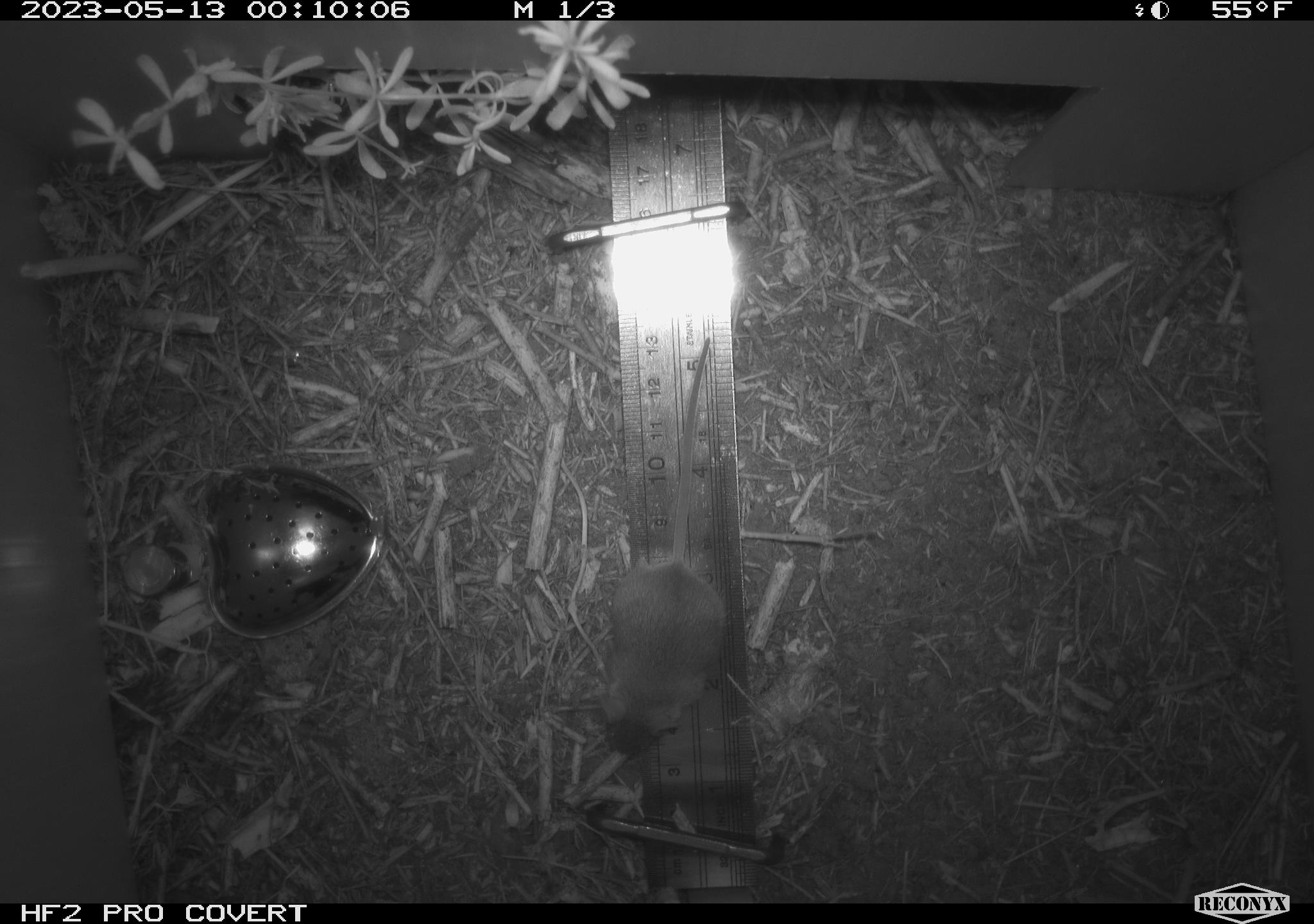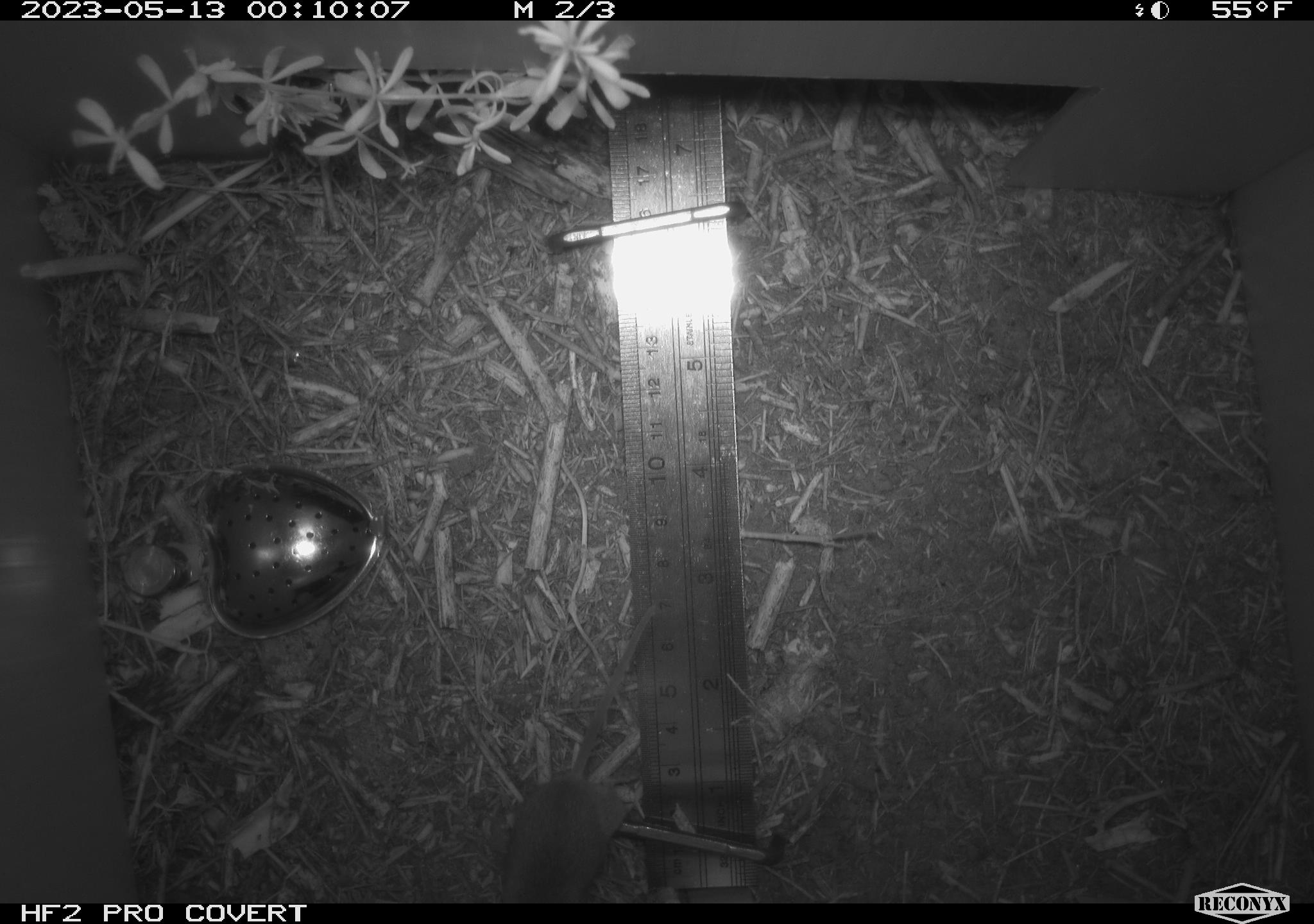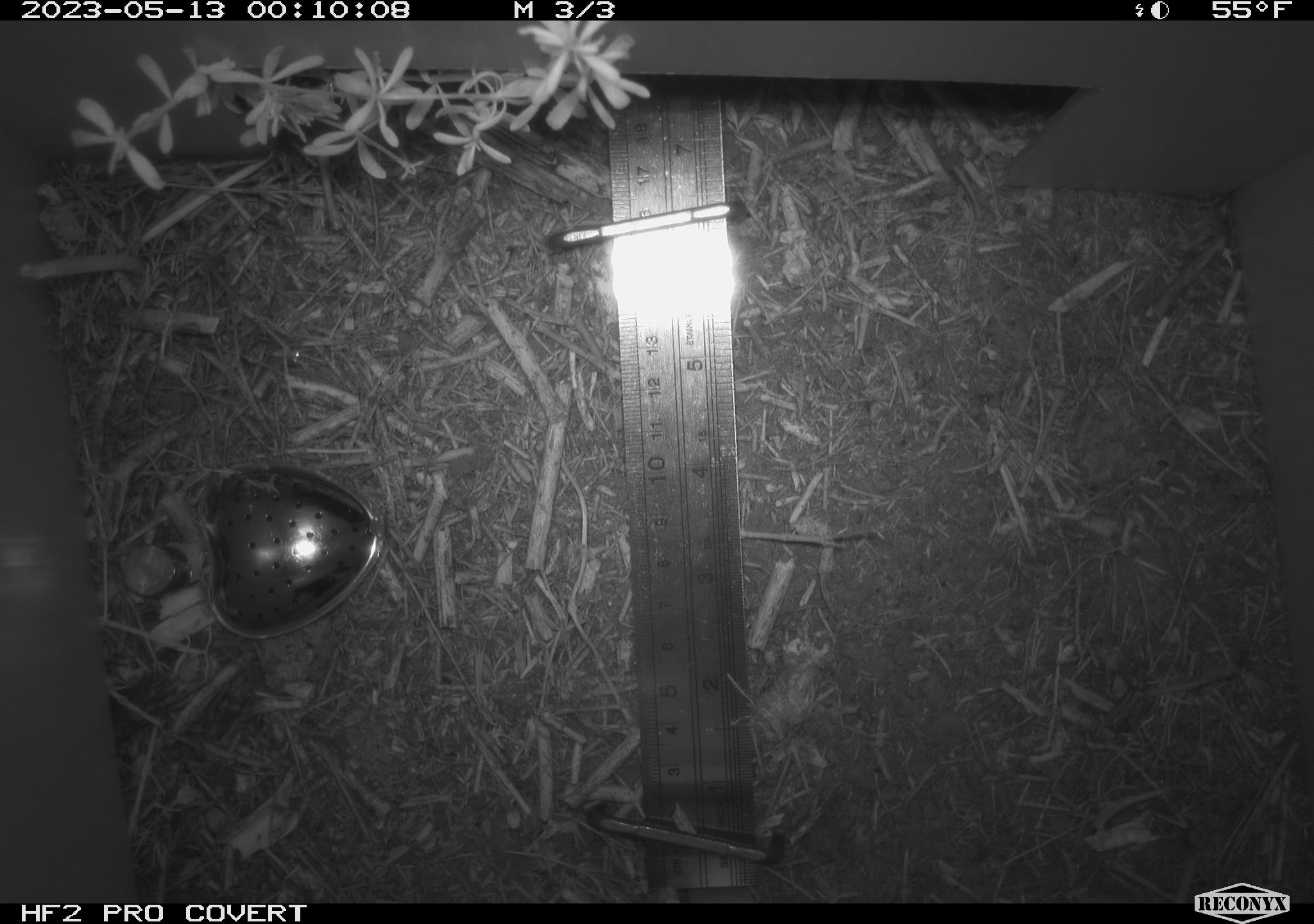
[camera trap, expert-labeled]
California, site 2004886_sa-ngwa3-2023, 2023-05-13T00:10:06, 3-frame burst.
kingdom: Animalia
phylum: Chordata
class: Mammalia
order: Rodentia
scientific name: Rodentia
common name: mouse species